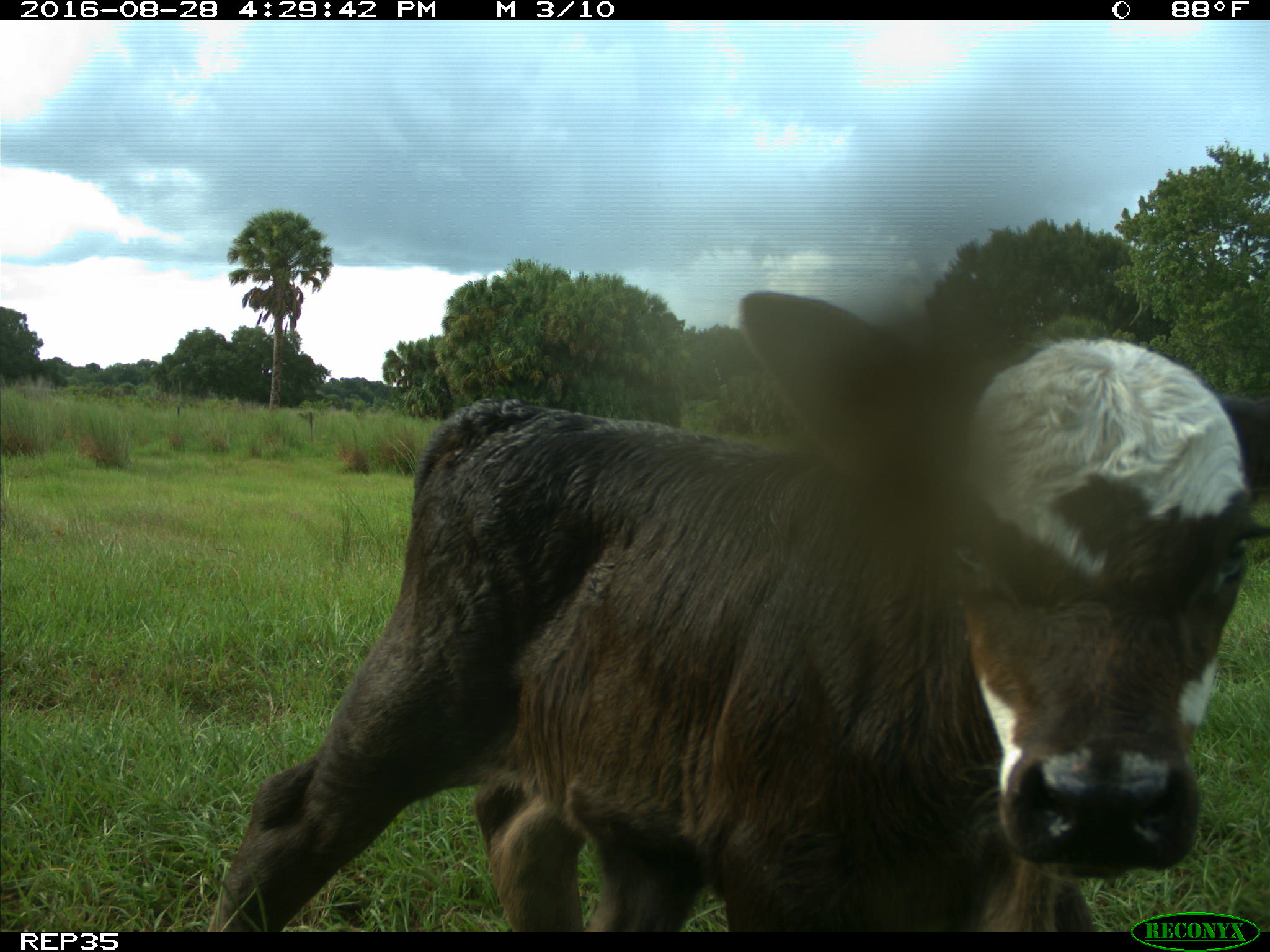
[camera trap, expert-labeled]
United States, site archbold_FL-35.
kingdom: Animalia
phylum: Chordata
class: Mammalia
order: Artiodactyla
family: Bovidae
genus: Bos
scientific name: Bos taurus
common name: domestic cow